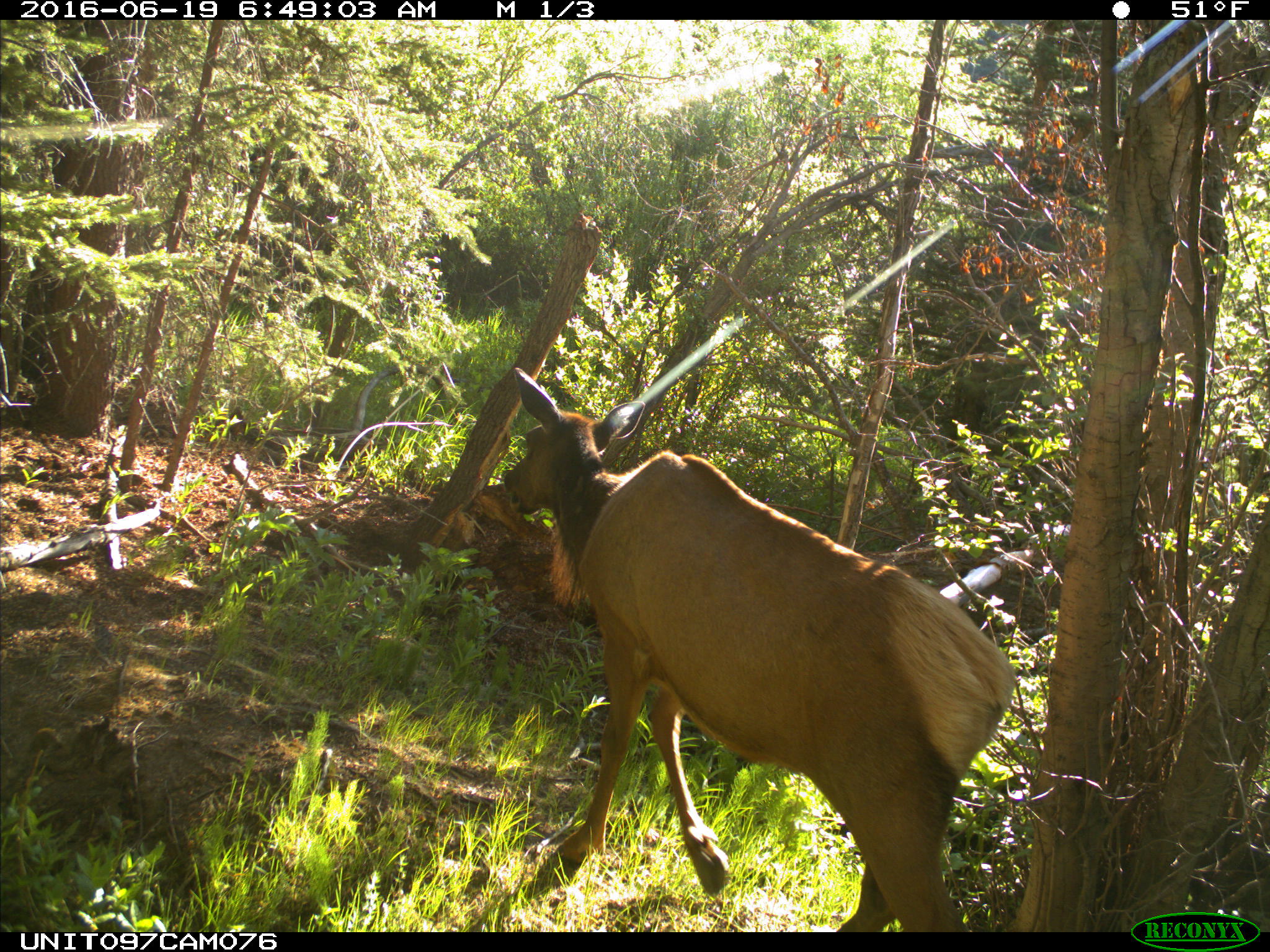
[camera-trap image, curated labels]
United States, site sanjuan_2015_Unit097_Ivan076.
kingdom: Animalia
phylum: Chordata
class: Mammalia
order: Artiodactyla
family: Cervidae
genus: Cervus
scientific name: Cervus elaphus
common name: red deer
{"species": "Cervus elaphus (red deer)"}